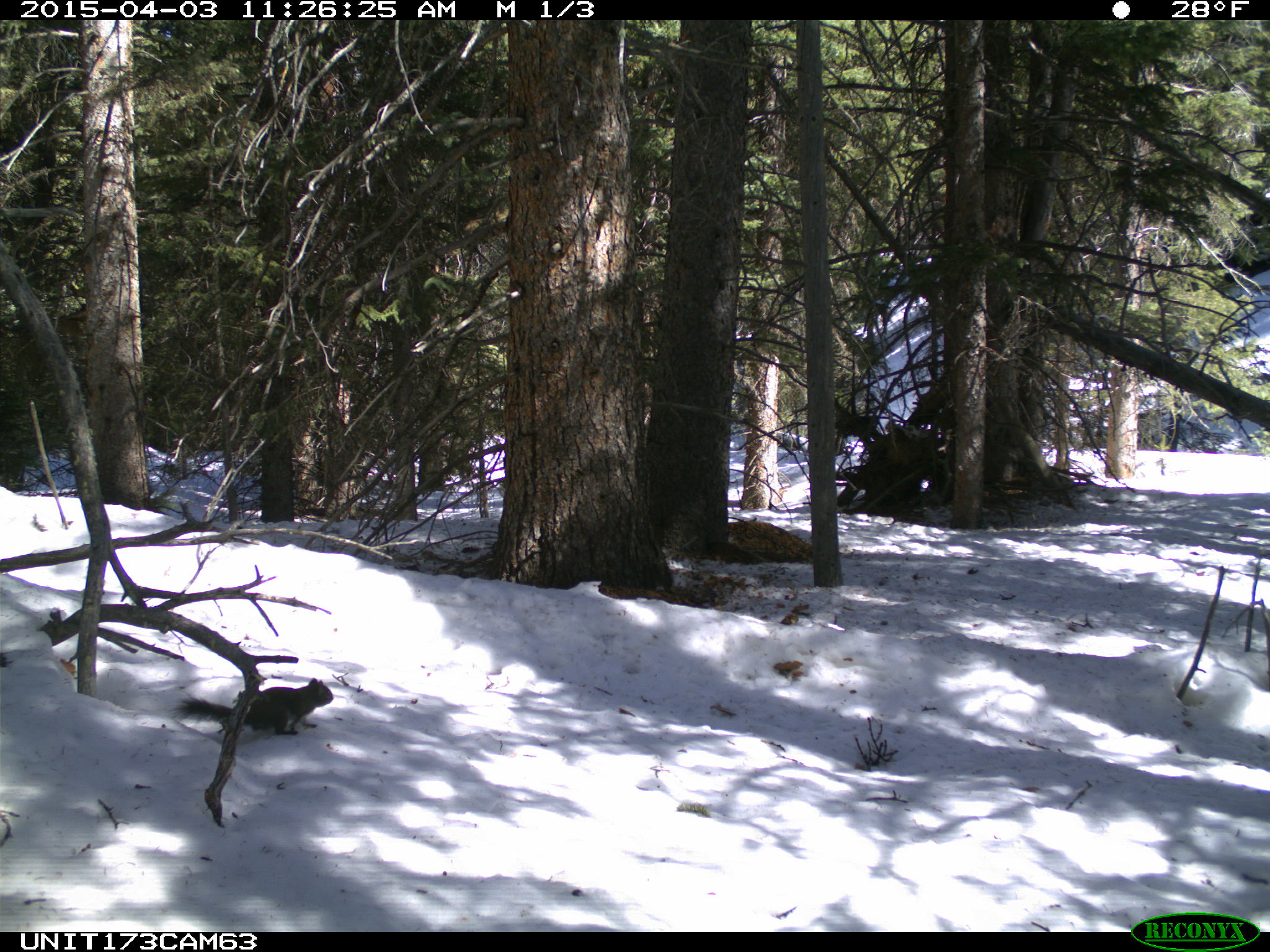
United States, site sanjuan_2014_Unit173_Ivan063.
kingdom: Animalia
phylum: Chordata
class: Mammalia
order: Rodentia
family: Sciuridae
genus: Tamiasciurus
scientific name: Tamiasciurus hudsonicus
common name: american red squirrel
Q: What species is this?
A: Tamiasciurus hudsonicus (american red squirrel).